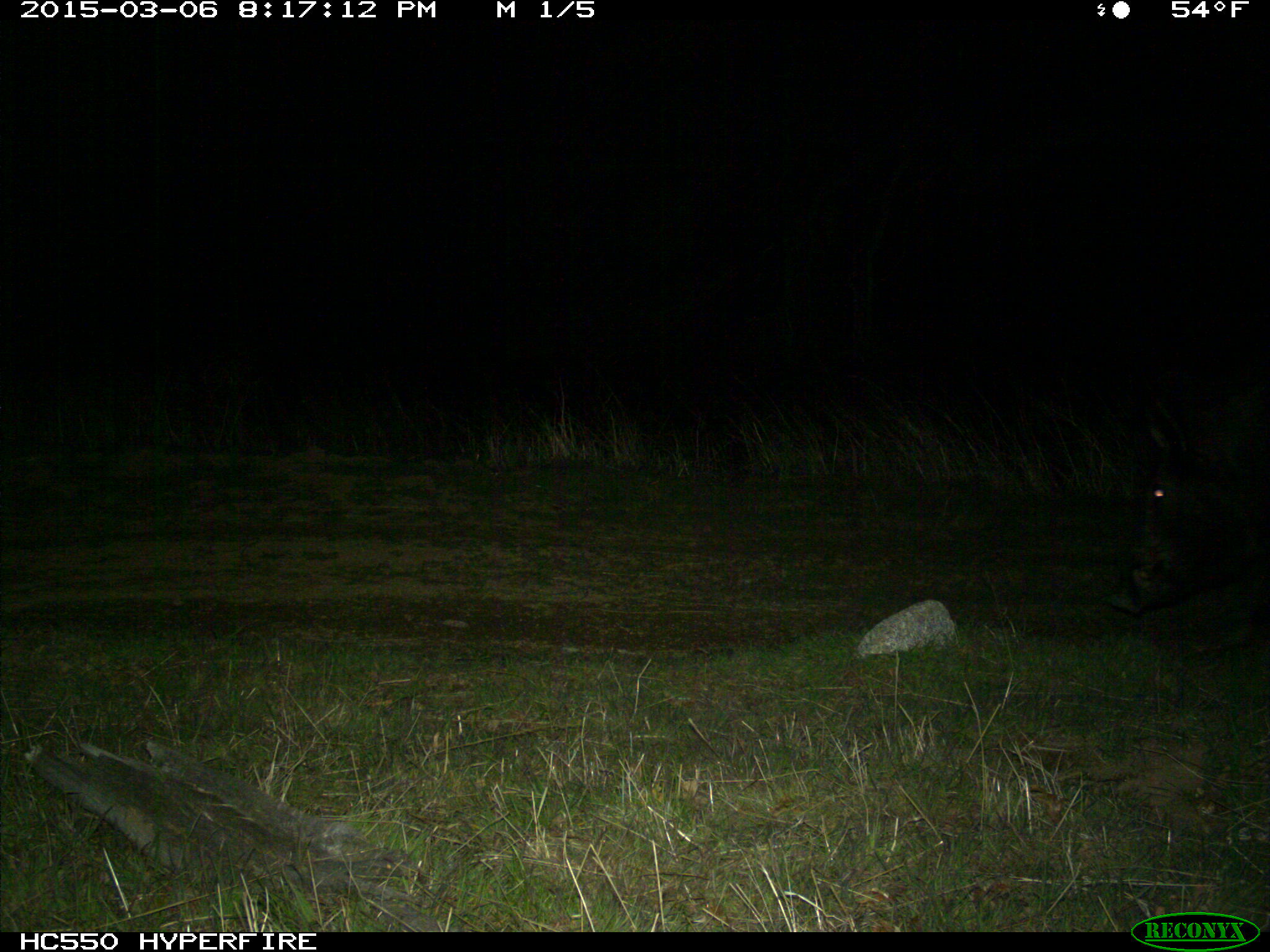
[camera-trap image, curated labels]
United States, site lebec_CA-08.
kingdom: Animalia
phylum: Chordata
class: Mammalia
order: Artiodactyla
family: Suidae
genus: Sus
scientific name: Sus scrofa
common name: wild boar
Sus scrofa (wild boar).